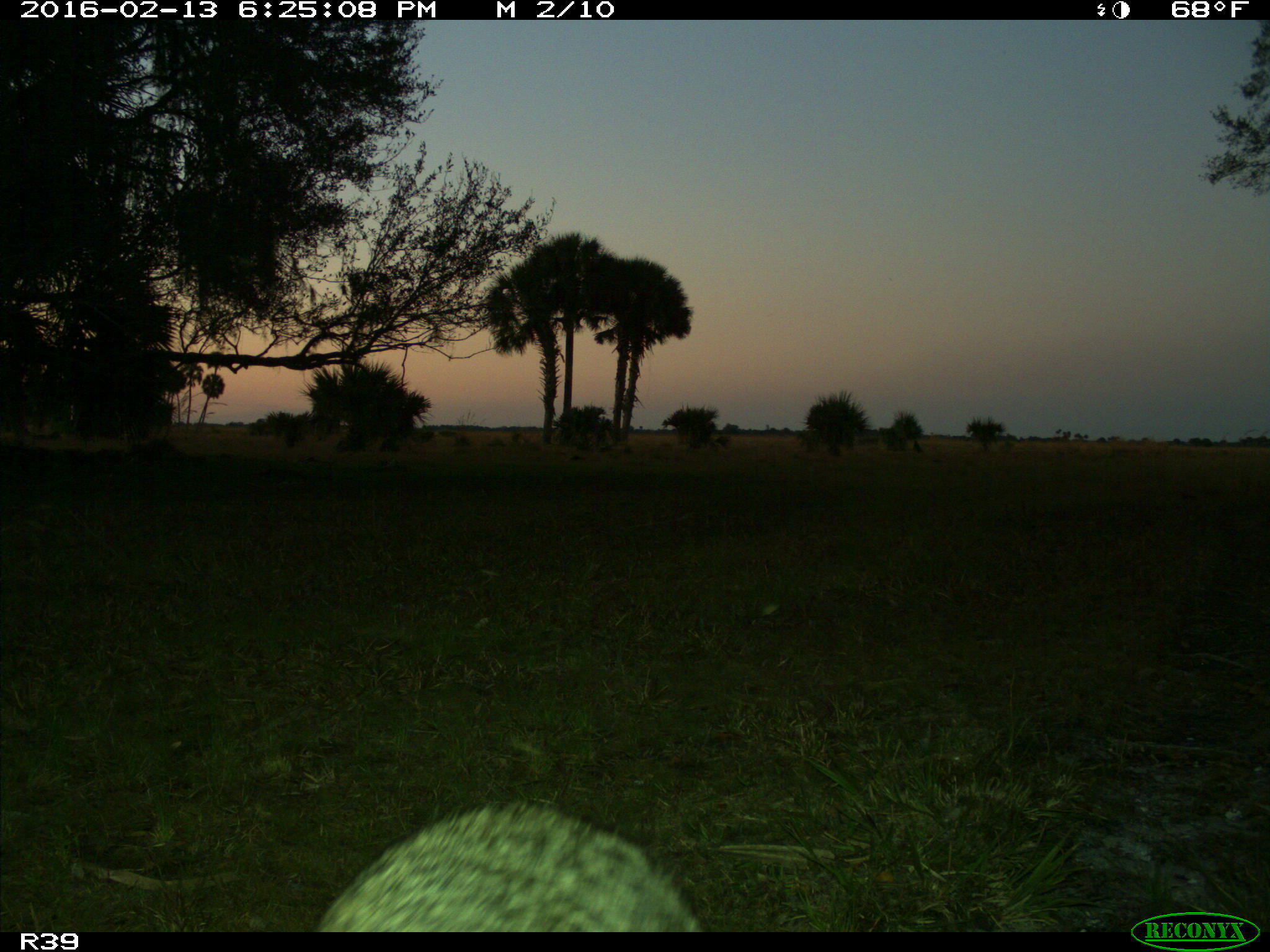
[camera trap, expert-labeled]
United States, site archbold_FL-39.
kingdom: Animalia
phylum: Chordata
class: Mammalia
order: Carnivora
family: Procyonidae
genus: Procyon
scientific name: Procyon lotor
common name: common raccoon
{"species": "Procyon lotor (common raccoon)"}